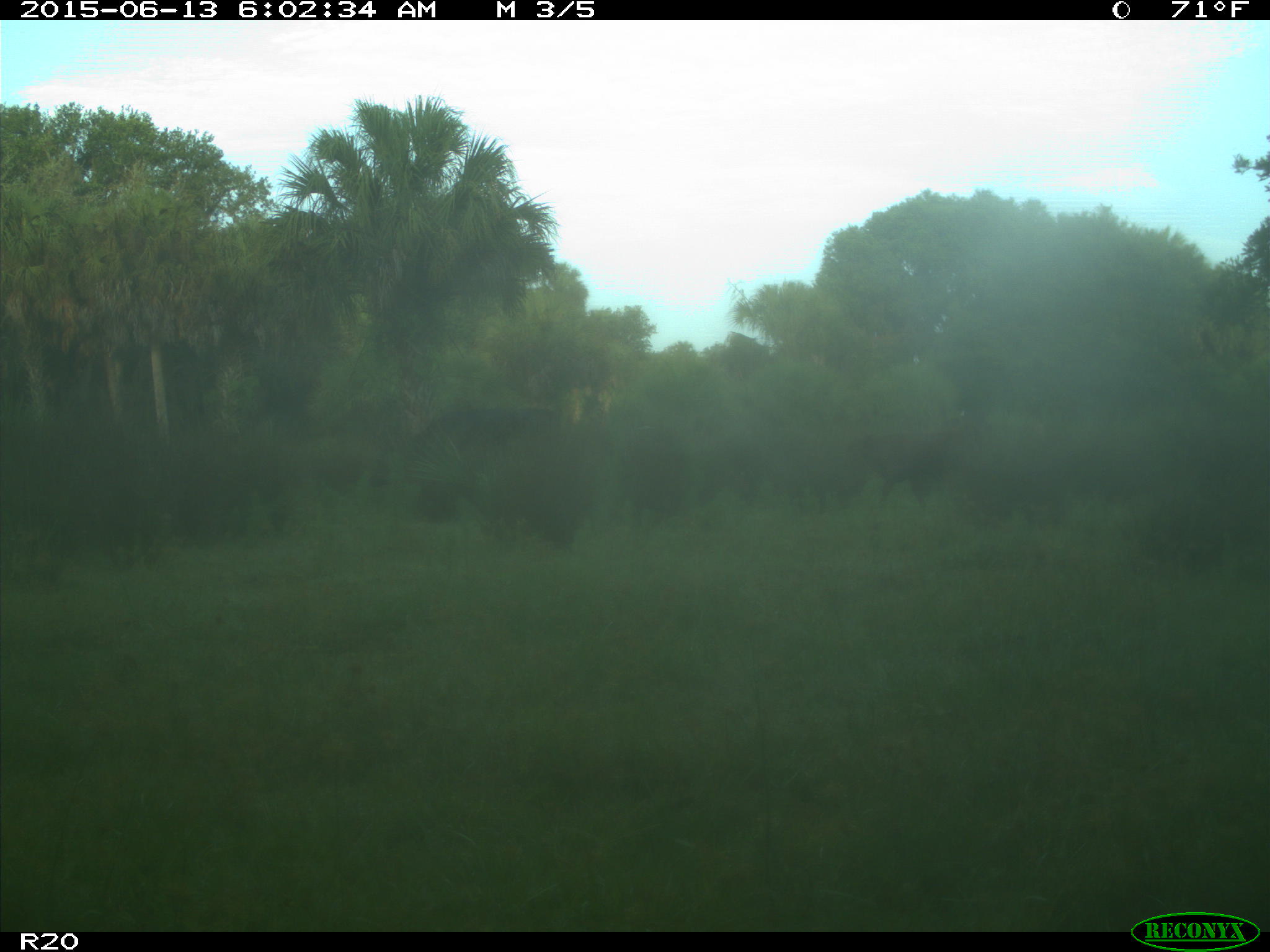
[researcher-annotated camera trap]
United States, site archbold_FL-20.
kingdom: Animalia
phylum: Chordata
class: Mammalia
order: Artiodactyla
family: Bovidae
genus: Bos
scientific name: Bos taurus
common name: domestic cow